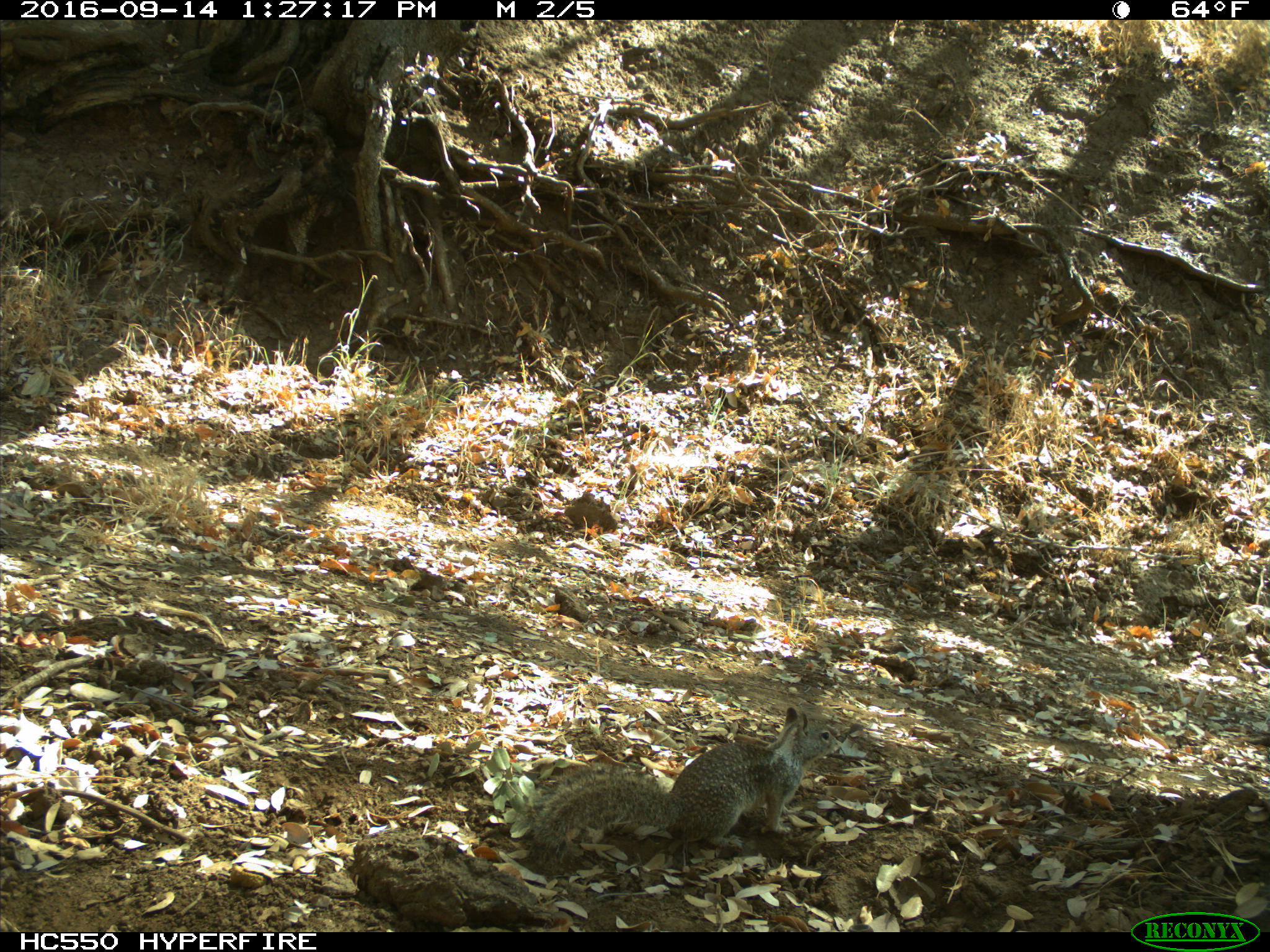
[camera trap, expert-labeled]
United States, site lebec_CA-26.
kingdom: Animalia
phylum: Chordata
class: Mammalia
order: Rodentia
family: Sciuridae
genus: Otospermophilus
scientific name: Otospermophilus beecheyi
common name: california ground squirrel